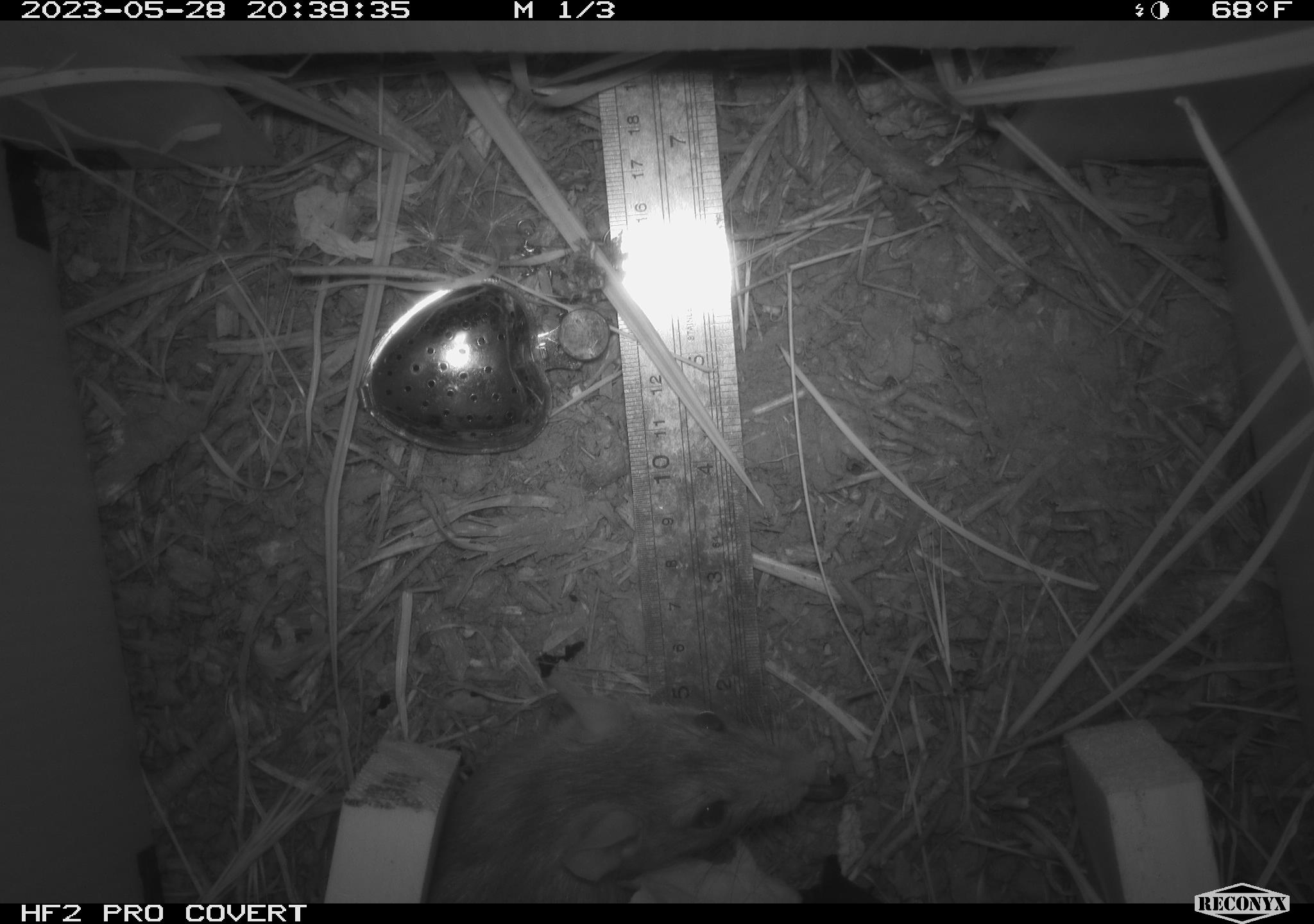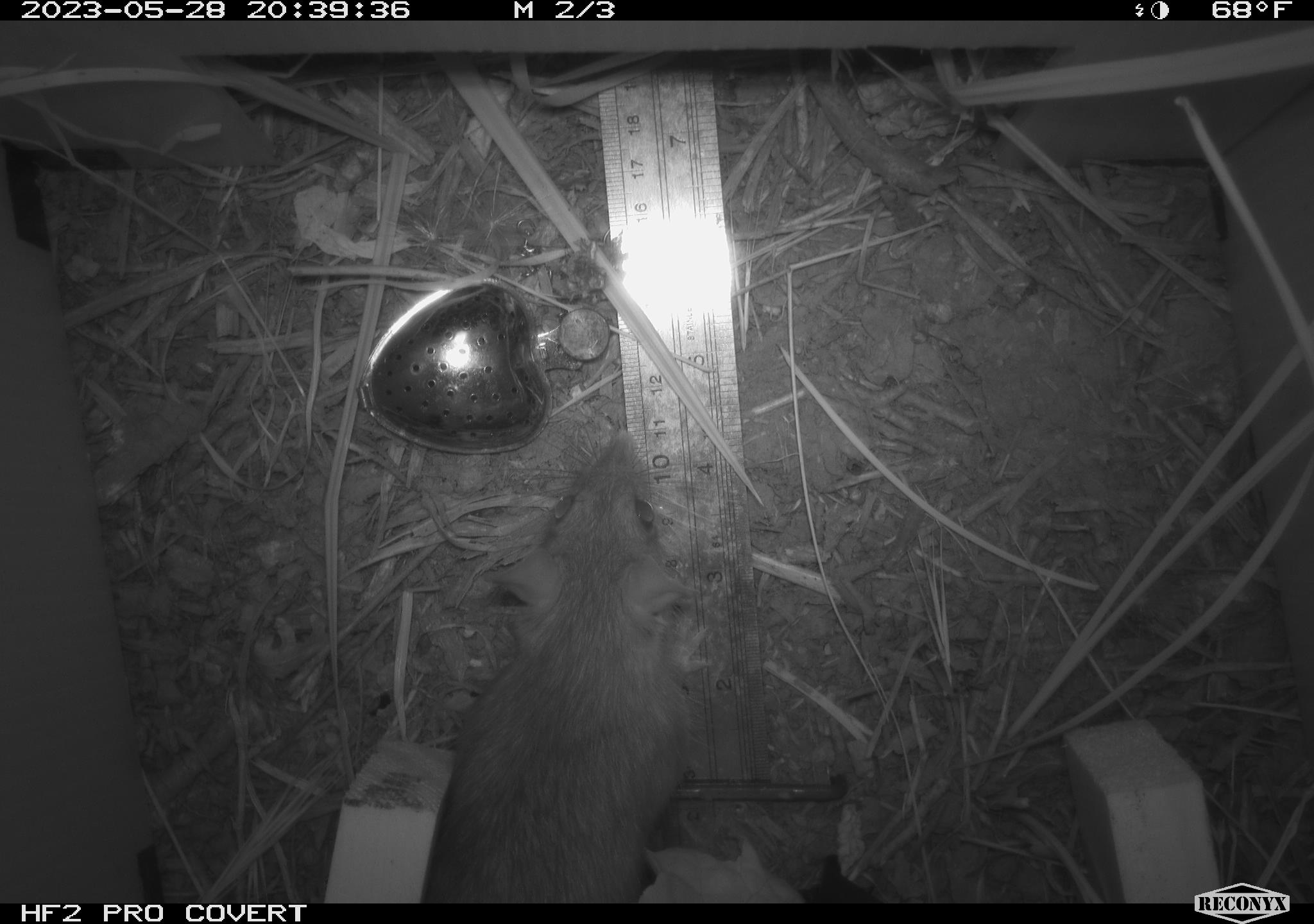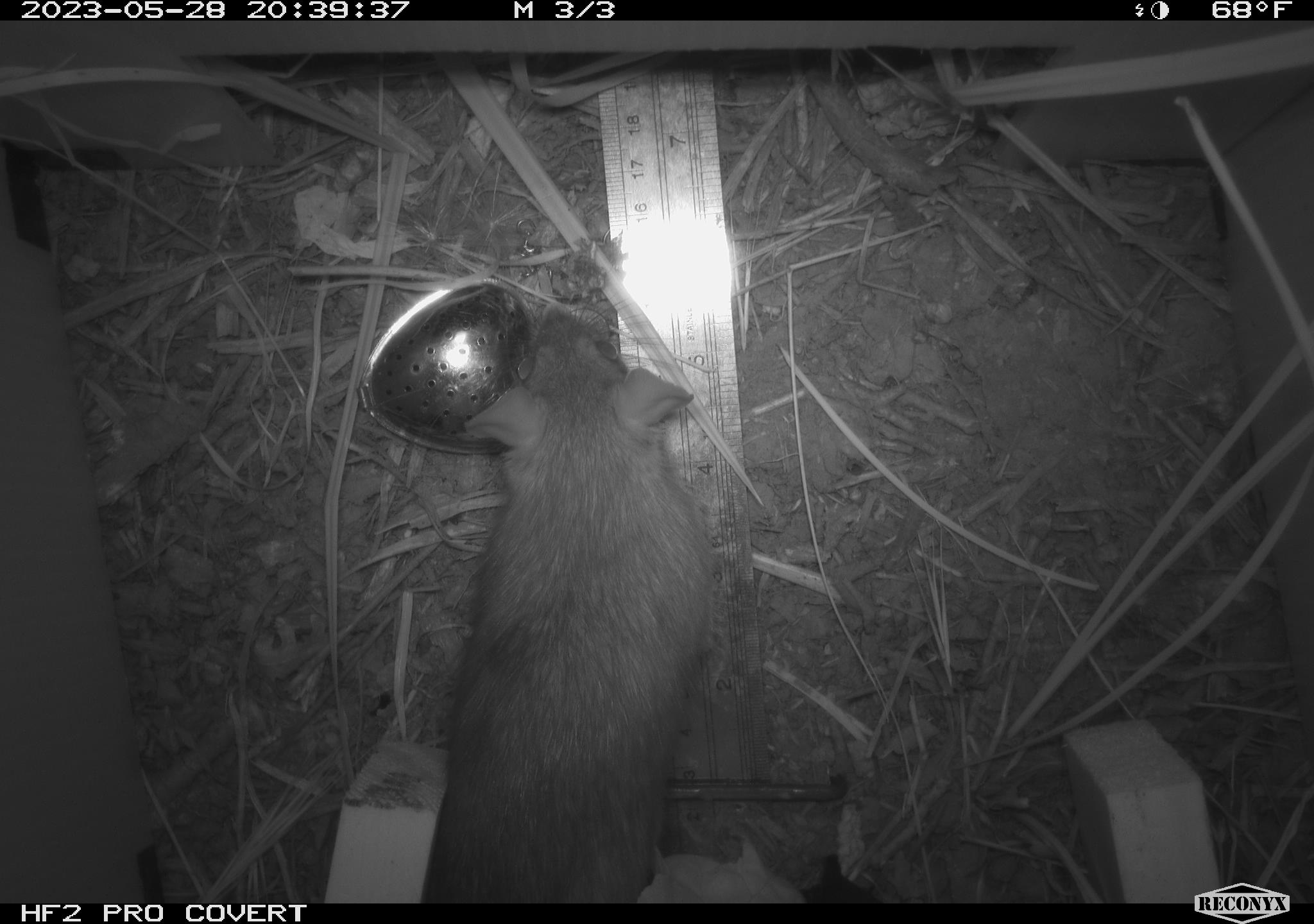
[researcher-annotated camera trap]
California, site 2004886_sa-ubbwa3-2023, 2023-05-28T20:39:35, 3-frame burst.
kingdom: Animalia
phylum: Chordata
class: Mammalia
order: Rodentia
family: Muridae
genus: Rattus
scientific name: Rattus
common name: rat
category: rattus species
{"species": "rattus species (rat) (Rattus)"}